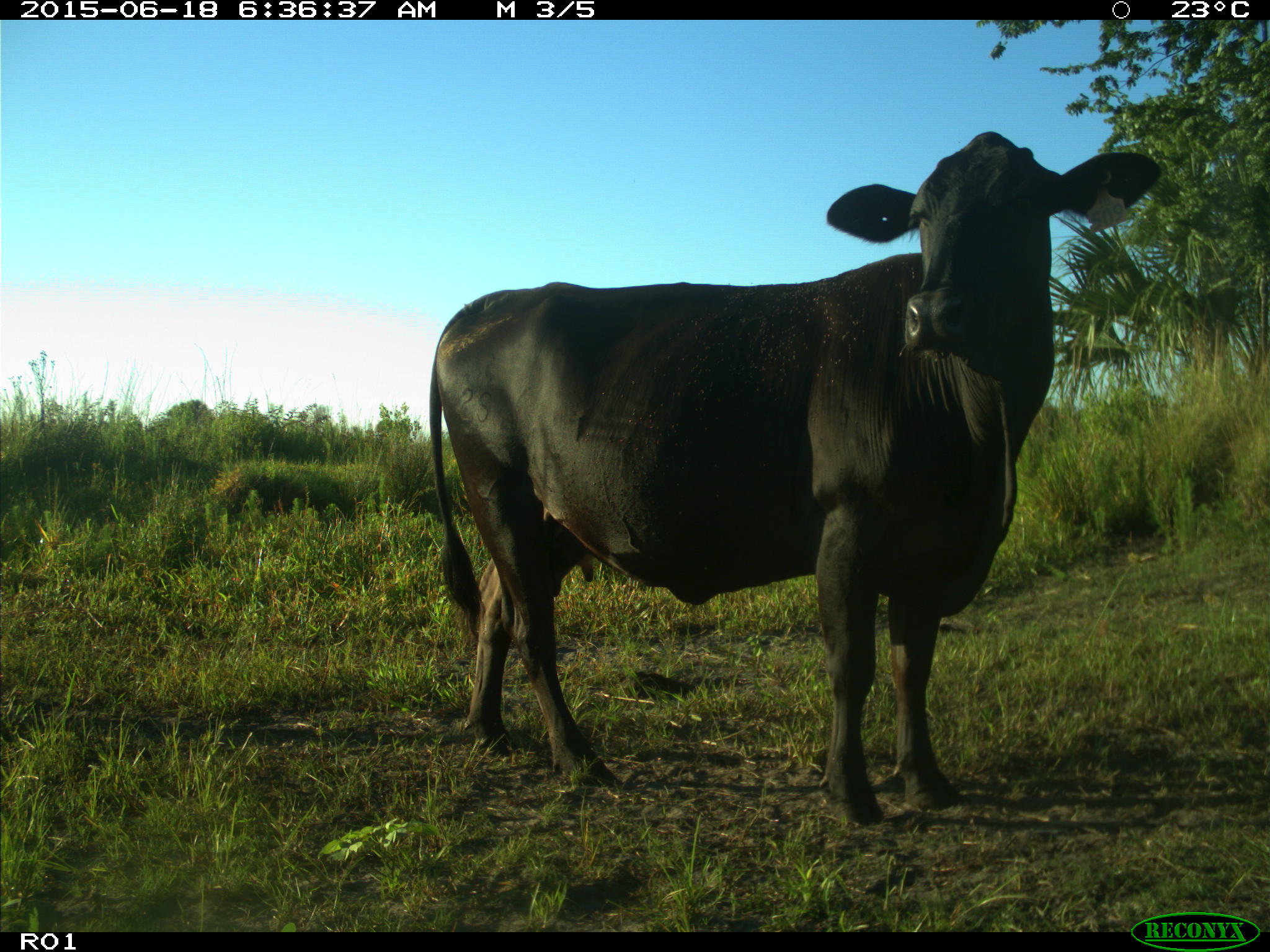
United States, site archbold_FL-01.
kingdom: Animalia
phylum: Chordata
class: Mammalia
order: Artiodactyla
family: Bovidae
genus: Bos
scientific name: Bos taurus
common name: domestic cow